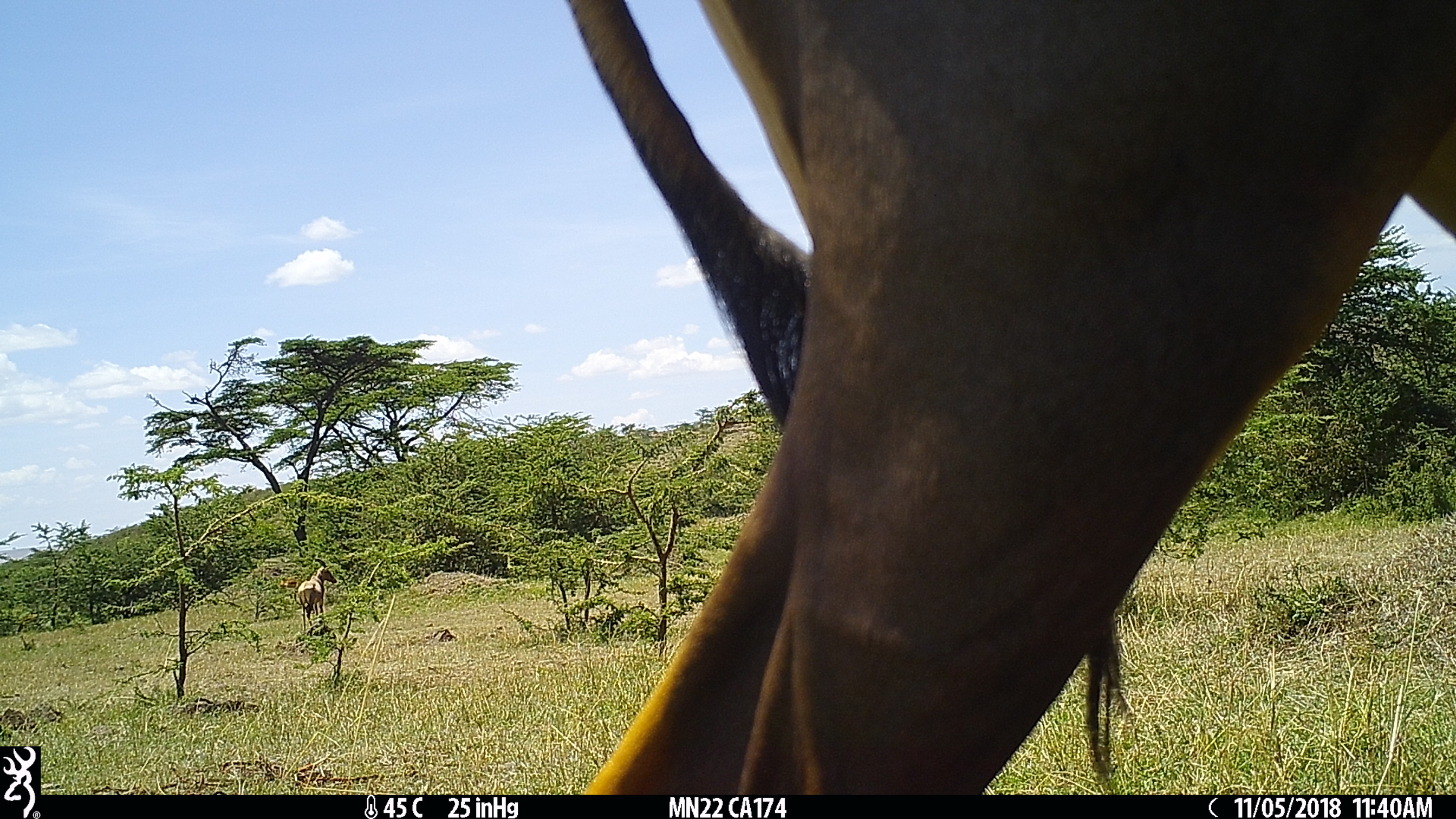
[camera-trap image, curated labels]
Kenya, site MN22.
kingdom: Animalia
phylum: Chordata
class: Mammalia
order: Artiodactyla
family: Bovidae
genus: Damaliscus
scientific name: Damaliscus lunatus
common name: topi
Topi (Damaliscus lunatus).